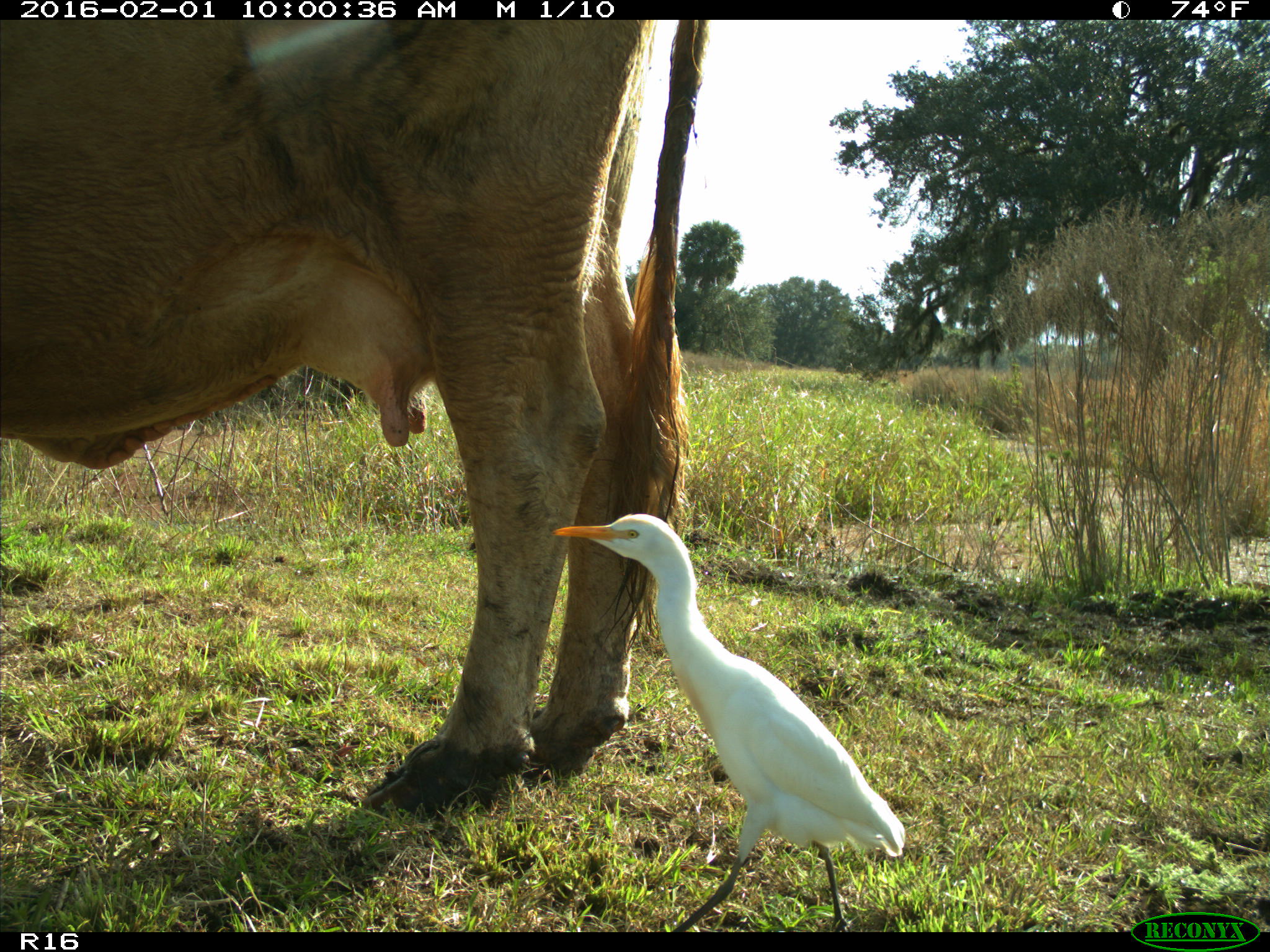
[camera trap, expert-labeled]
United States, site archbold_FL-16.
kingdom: Animalia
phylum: Chordata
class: Mammalia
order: Artiodactyla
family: Bovidae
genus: Bos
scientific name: Bos taurus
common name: domestic cow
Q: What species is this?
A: Bos taurus (domestic cow).